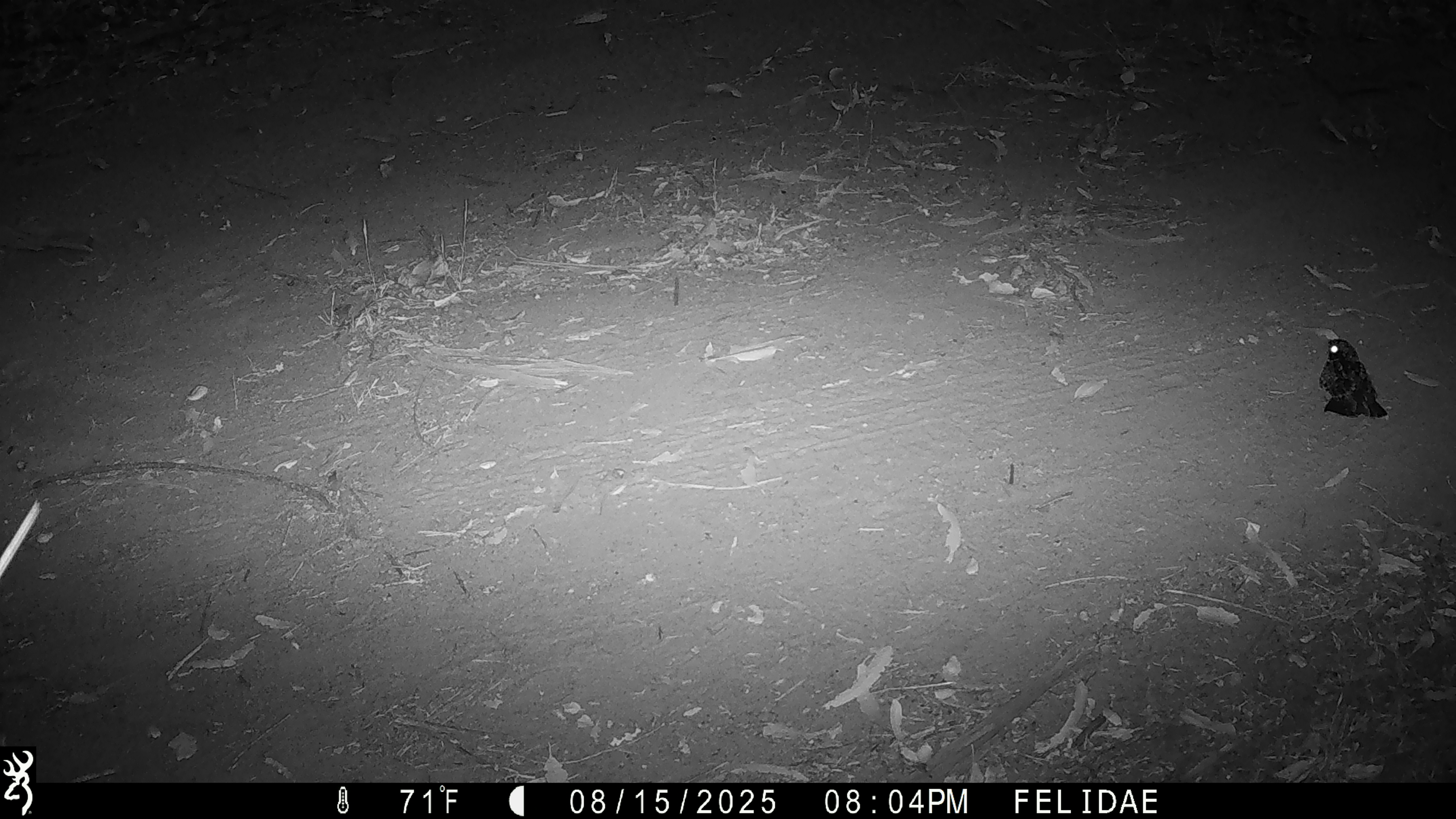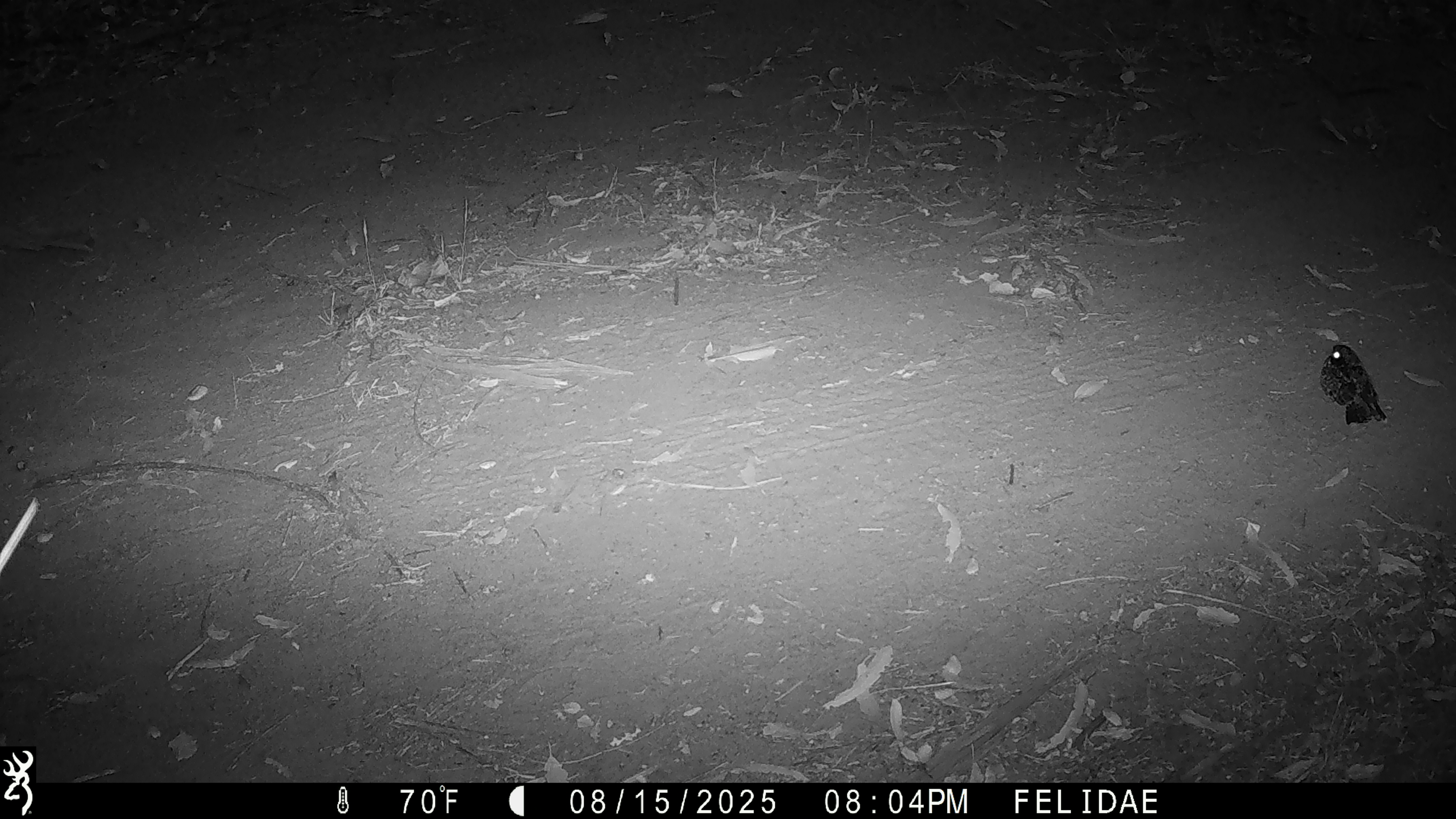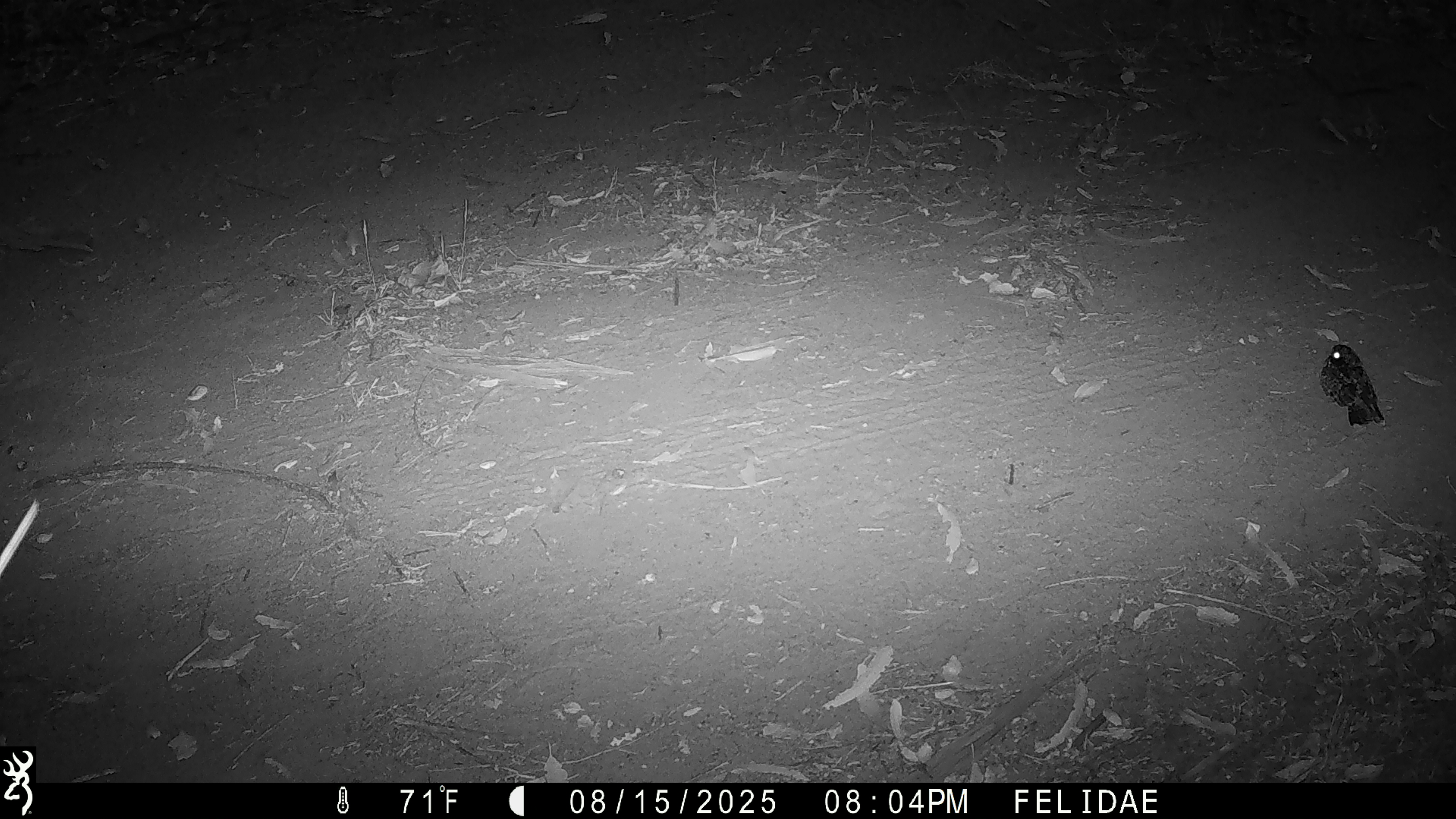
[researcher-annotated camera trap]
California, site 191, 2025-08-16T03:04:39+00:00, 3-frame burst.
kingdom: Animalia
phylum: Chordata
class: Aves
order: Caprimulgiformes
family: Caprimulgidae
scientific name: Caprimulgidae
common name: nightjar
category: unknown nightjar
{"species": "unknown nightjar (nightjar) (Caprimulgidae)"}